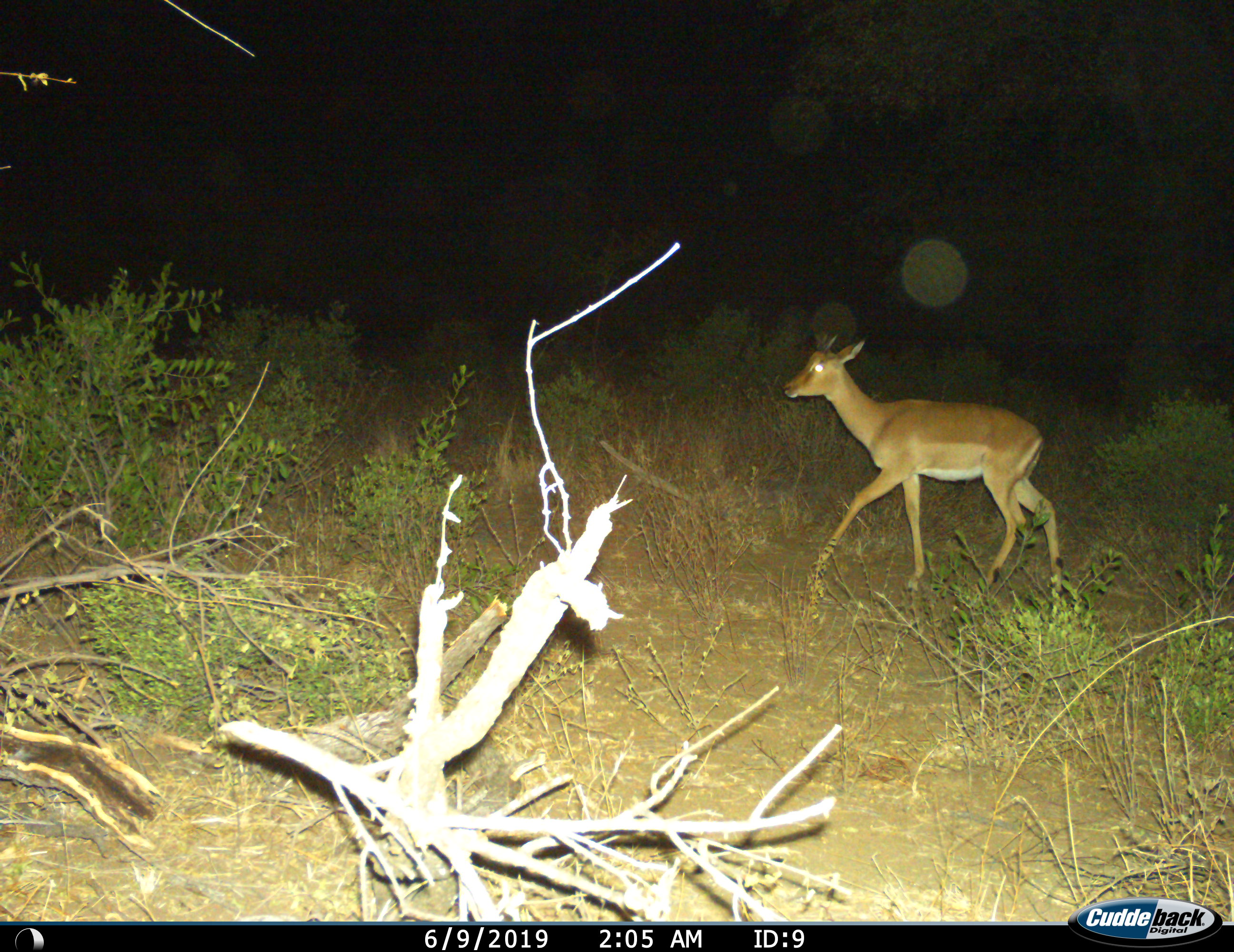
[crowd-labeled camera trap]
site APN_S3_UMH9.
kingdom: Animalia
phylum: Chordata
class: Mammalia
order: Artiodactyla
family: Bovidae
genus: Aepyceros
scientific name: Aepyceros melampus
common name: impala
Impala (Aepyceros melampus), count 1. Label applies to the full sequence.